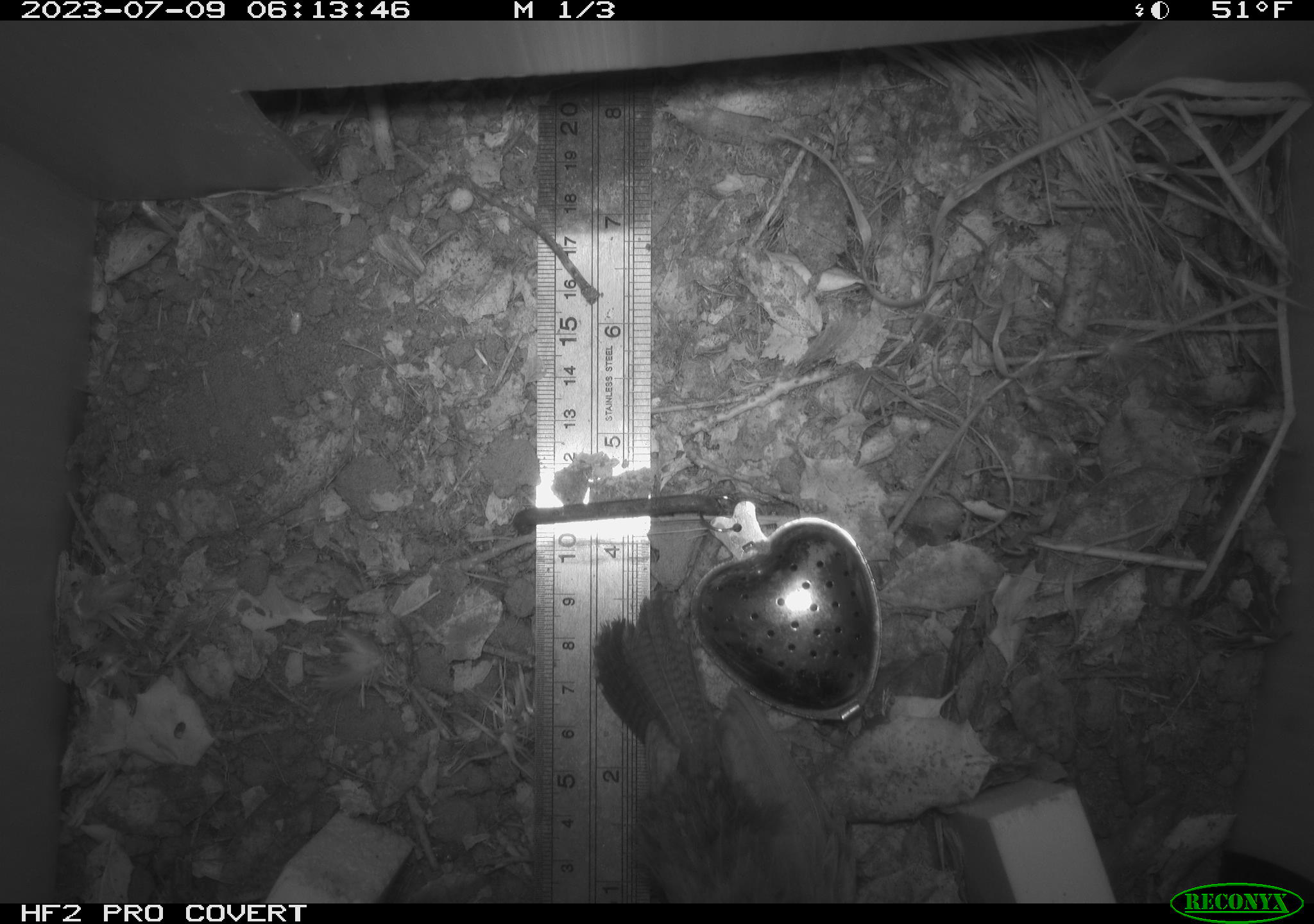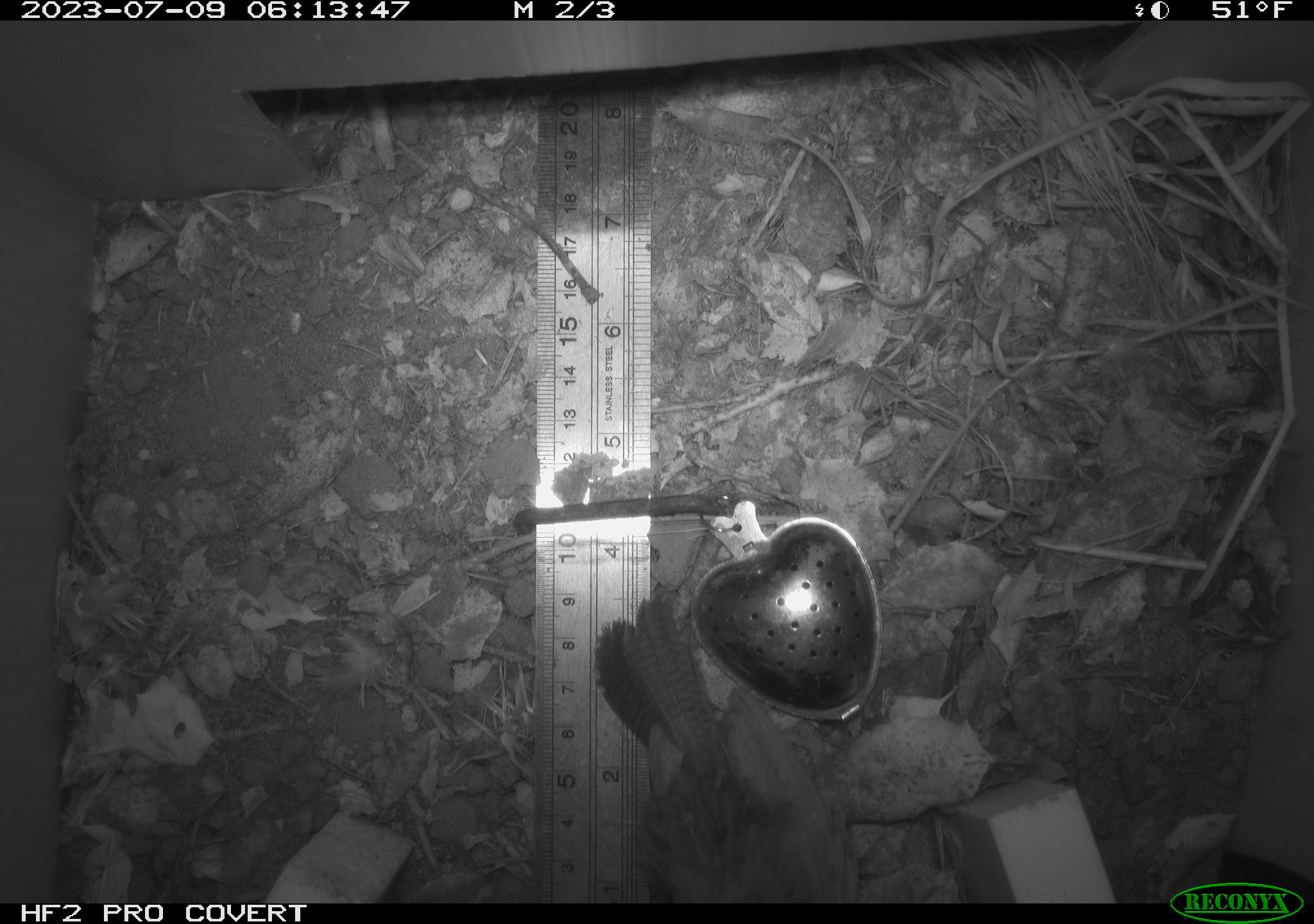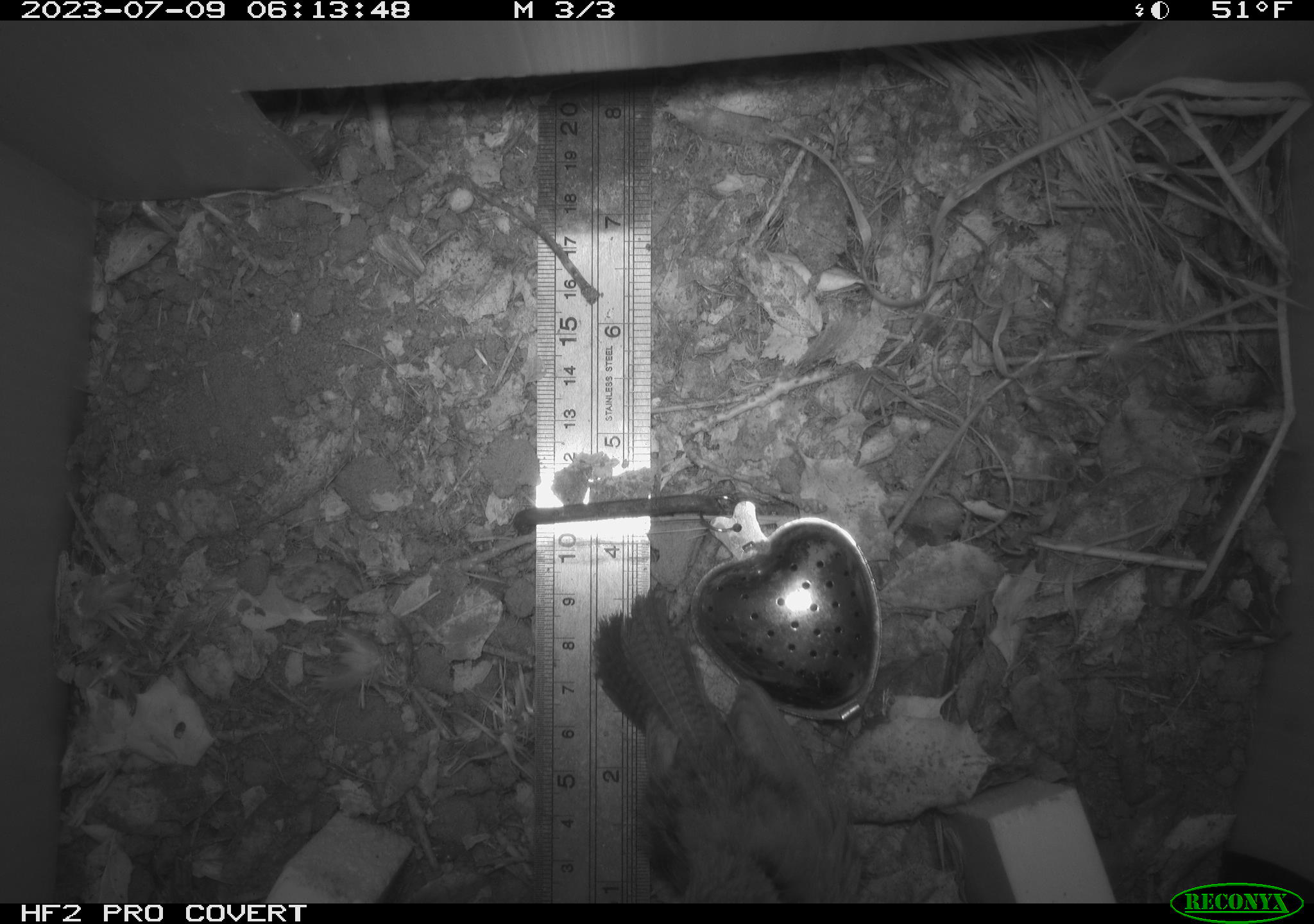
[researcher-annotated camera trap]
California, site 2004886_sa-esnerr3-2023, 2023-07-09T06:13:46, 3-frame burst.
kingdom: Animalia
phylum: Chordata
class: Aves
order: Passeriformes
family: Troglodytidae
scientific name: Troglodytidae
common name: wren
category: troglodytidae family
Troglodytidae family (wren) (Troglodytidae).